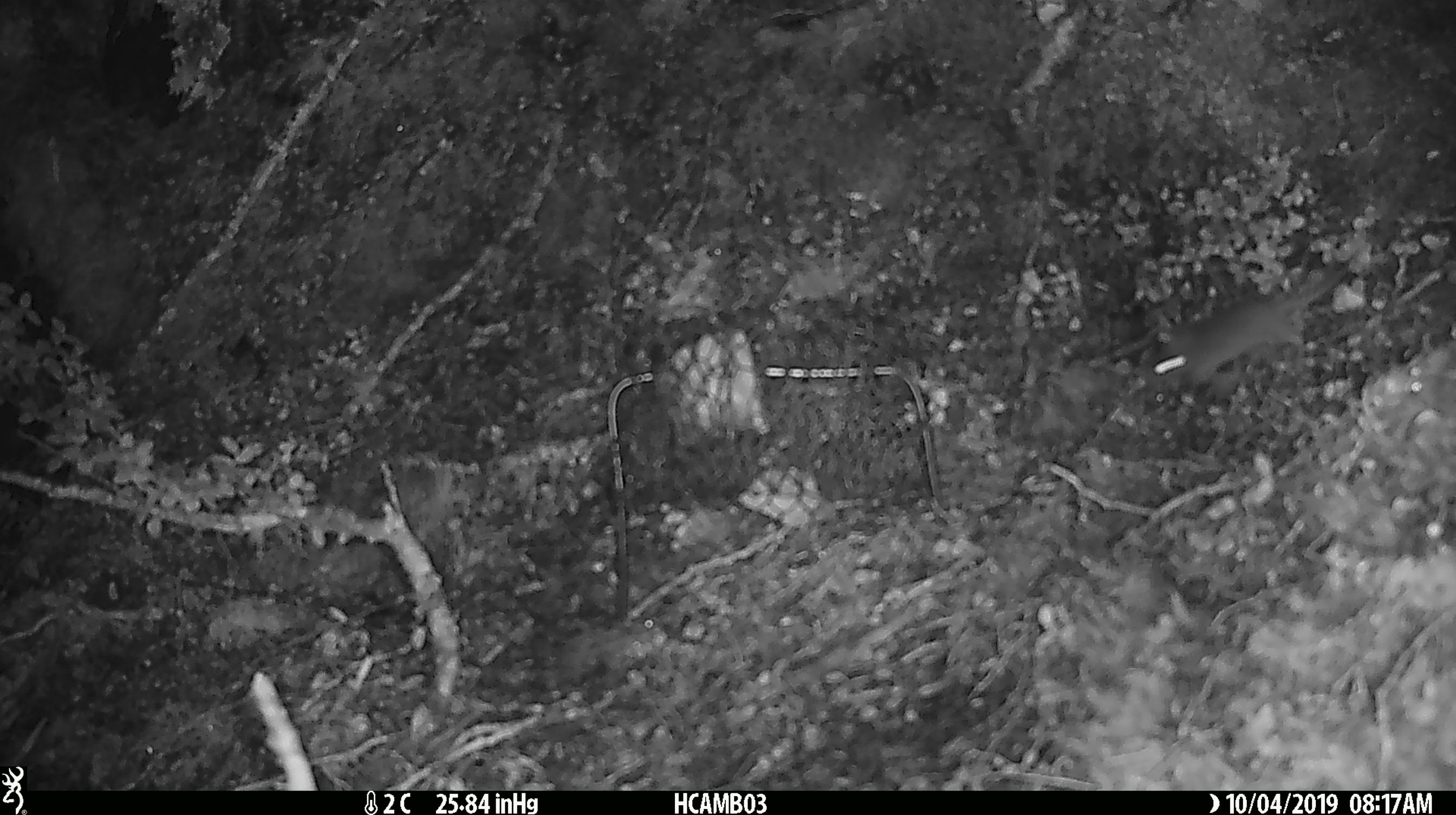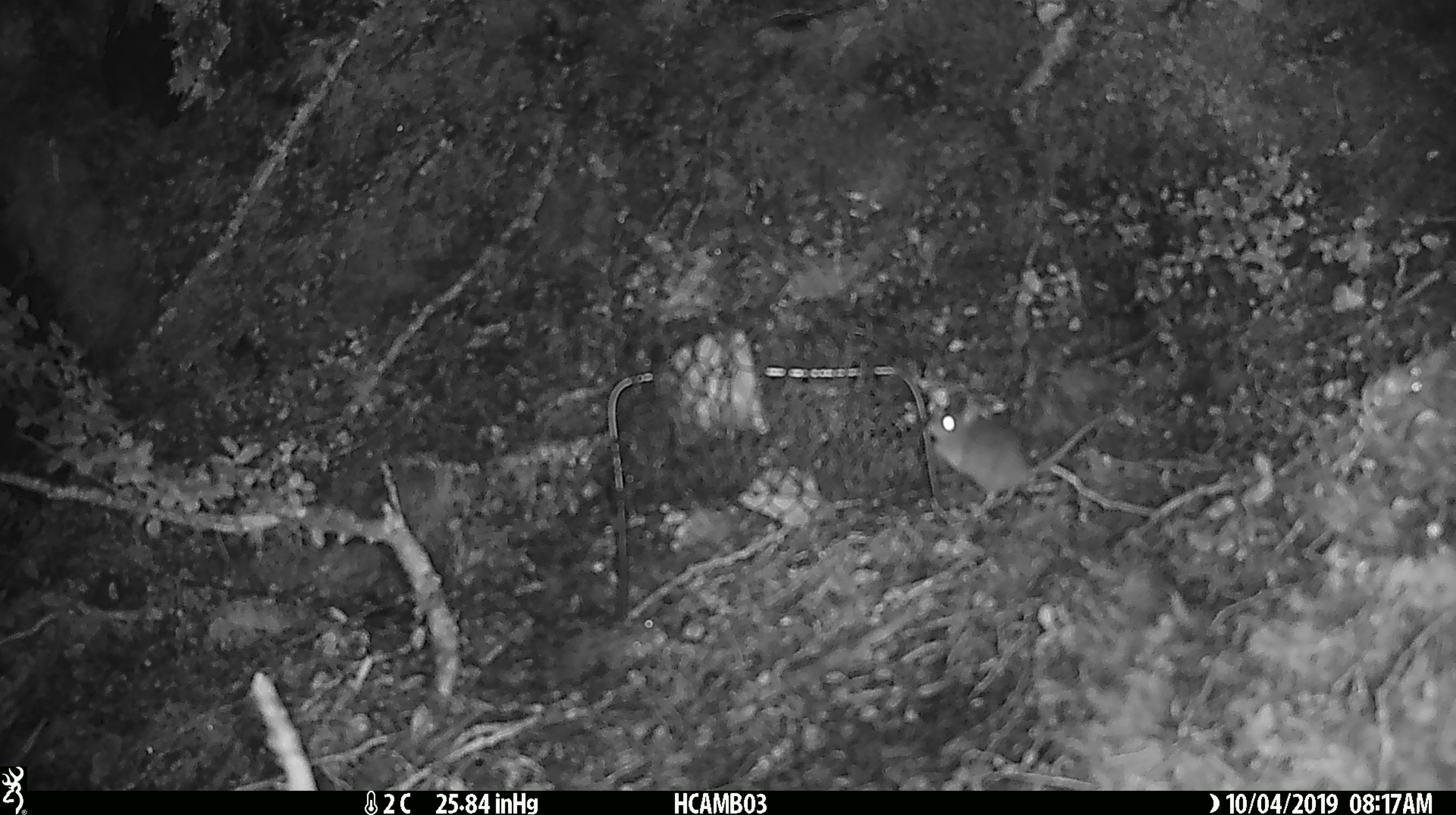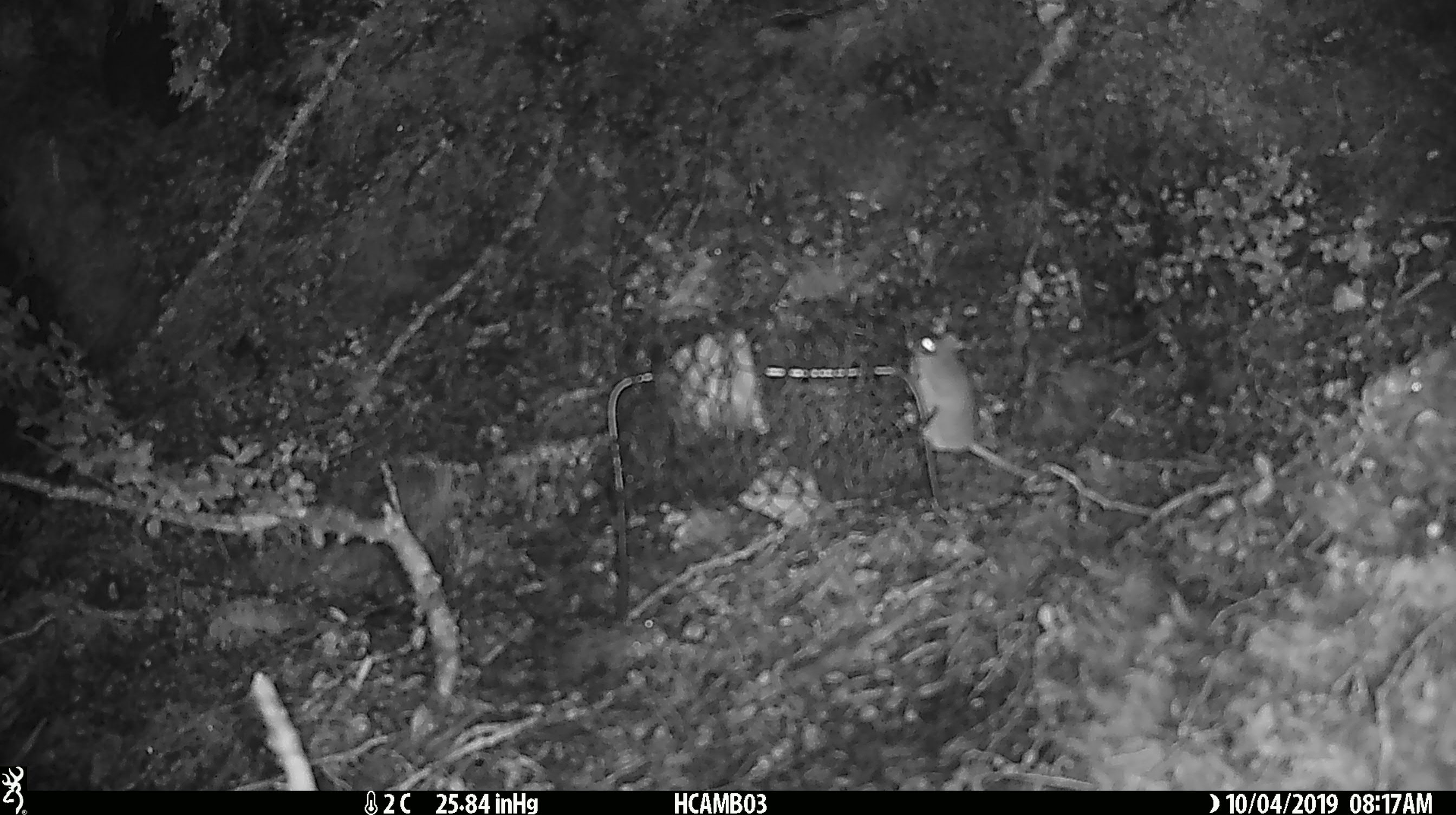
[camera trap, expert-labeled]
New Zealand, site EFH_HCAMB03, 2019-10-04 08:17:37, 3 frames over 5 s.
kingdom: Animalia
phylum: Chordata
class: Mammalia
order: Rodentia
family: Muridae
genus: Mus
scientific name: Mus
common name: mouse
Mouse (Mus).